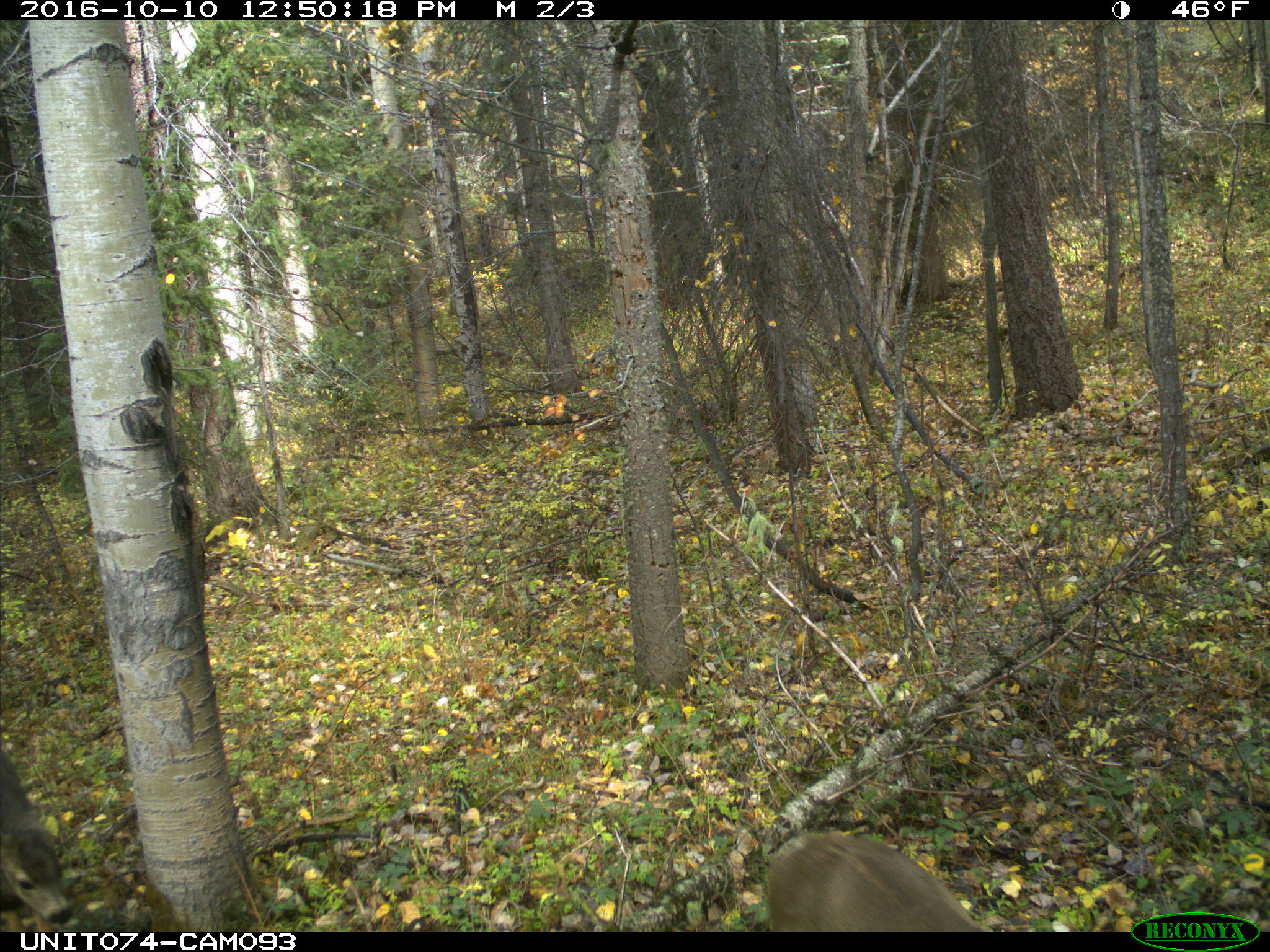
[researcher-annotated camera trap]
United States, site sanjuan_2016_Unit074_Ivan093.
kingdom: Animalia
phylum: Chordata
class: Mammalia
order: Artiodactyla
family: Cervidae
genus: Odocoileus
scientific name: Odocoileus hemionus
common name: mule deer